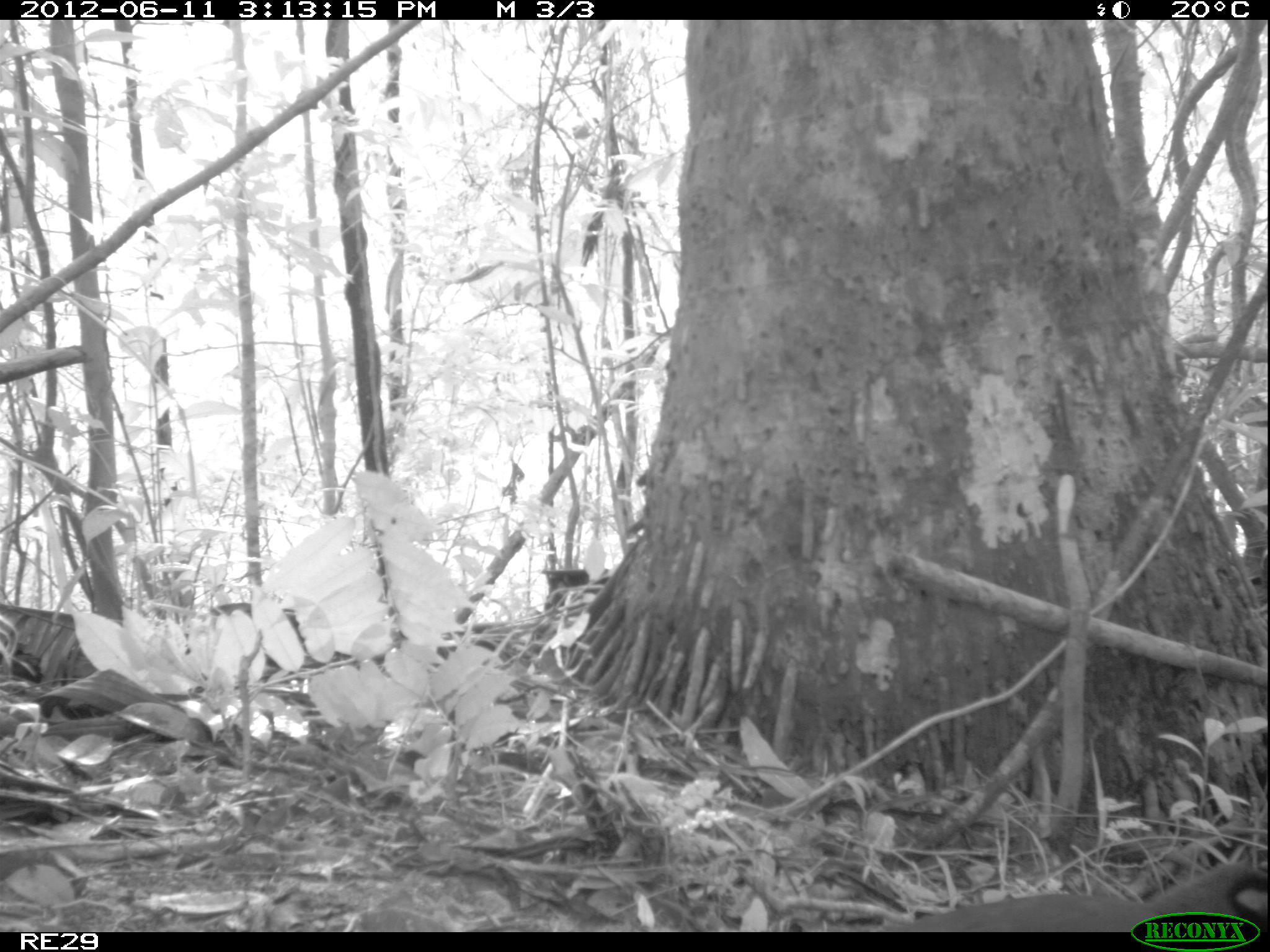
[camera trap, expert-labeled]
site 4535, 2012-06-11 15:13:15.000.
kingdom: Animalia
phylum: Chordata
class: Aves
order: Cuculiformes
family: Cuculidae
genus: Coua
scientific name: Coua serriana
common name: red-breasted coua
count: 4